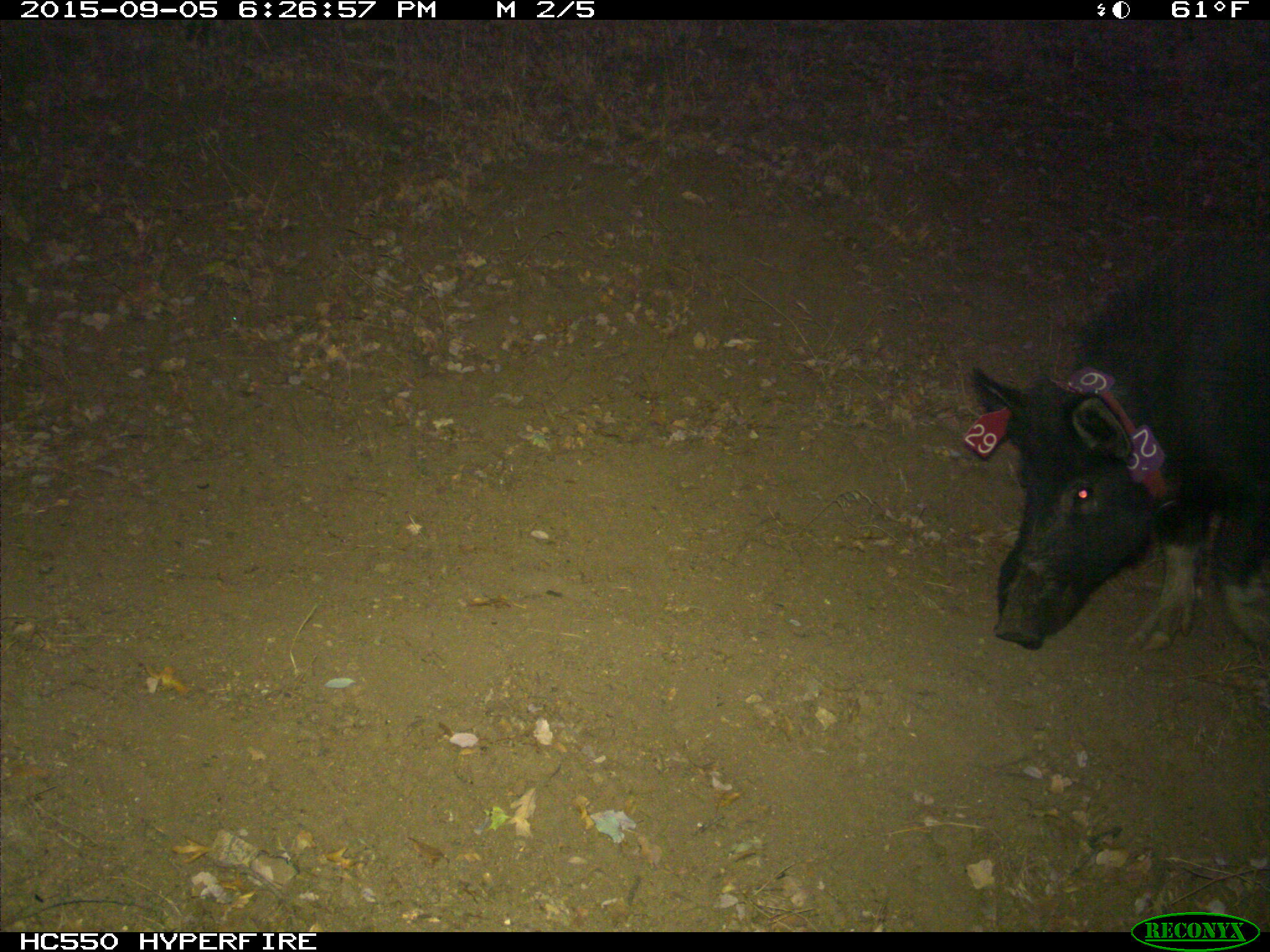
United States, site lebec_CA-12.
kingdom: Animalia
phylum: Chordata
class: Mammalia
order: Artiodactyla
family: Suidae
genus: Sus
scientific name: Sus scrofa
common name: wild boar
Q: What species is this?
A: Sus scrofa (wild boar).